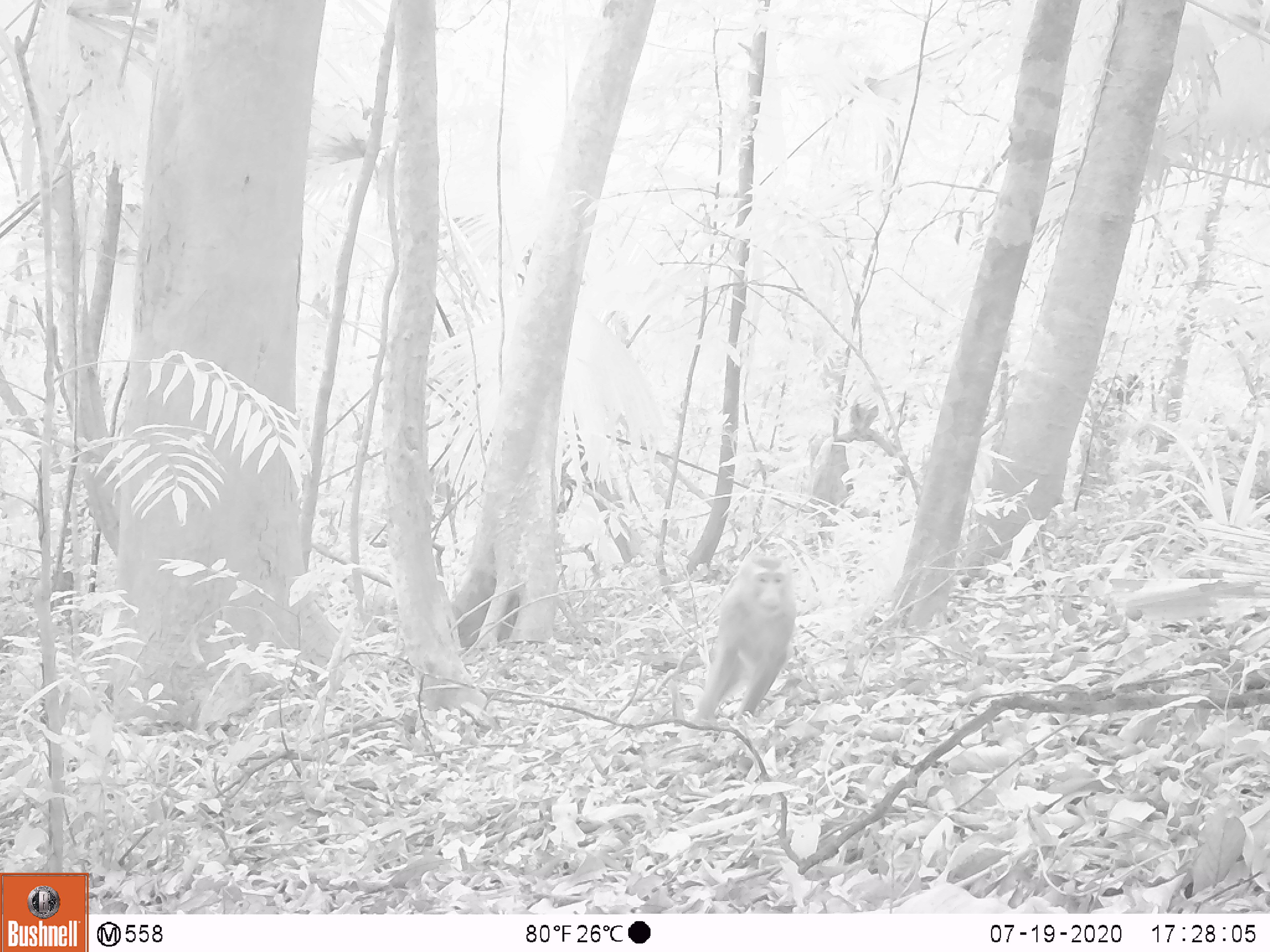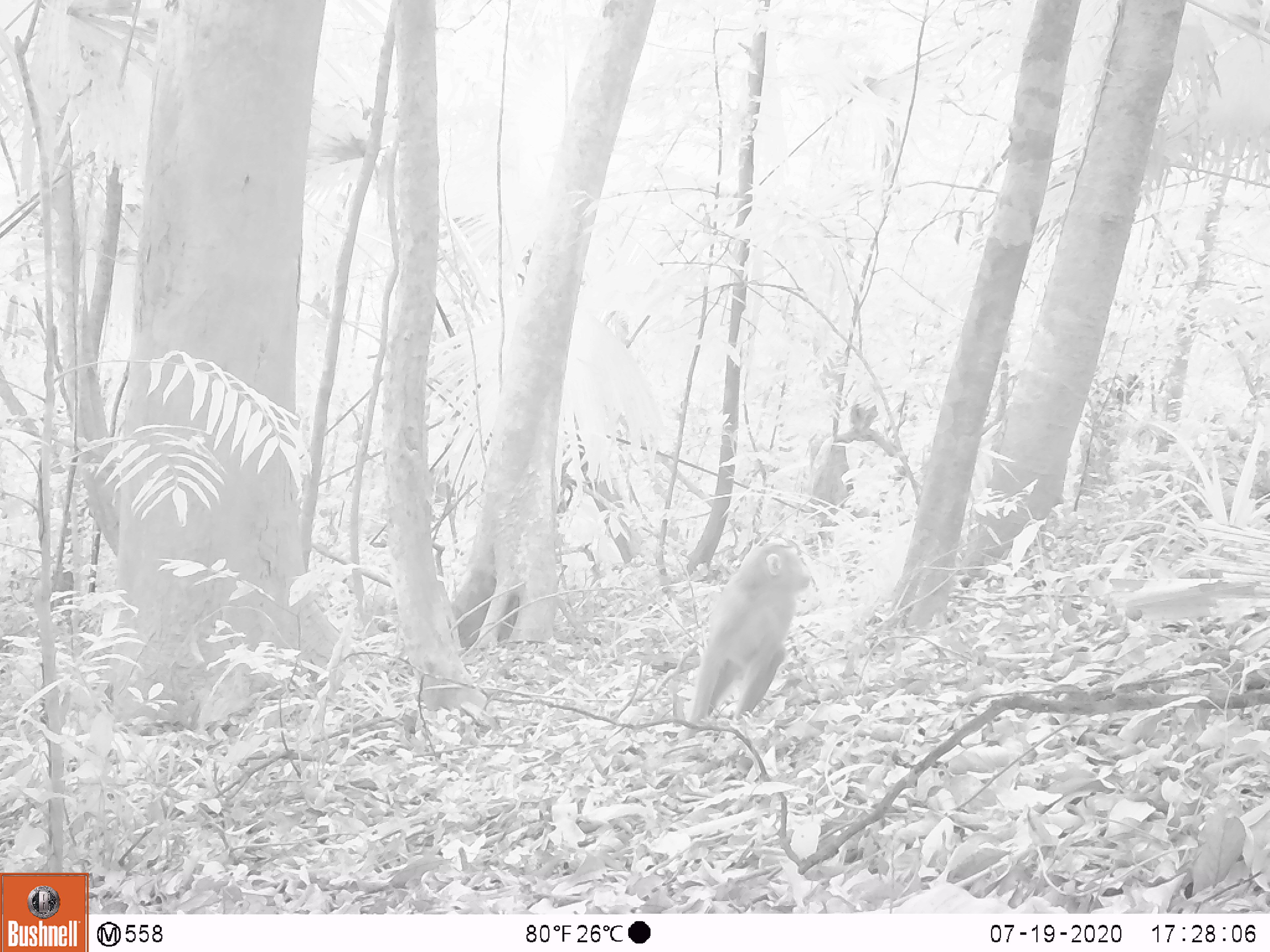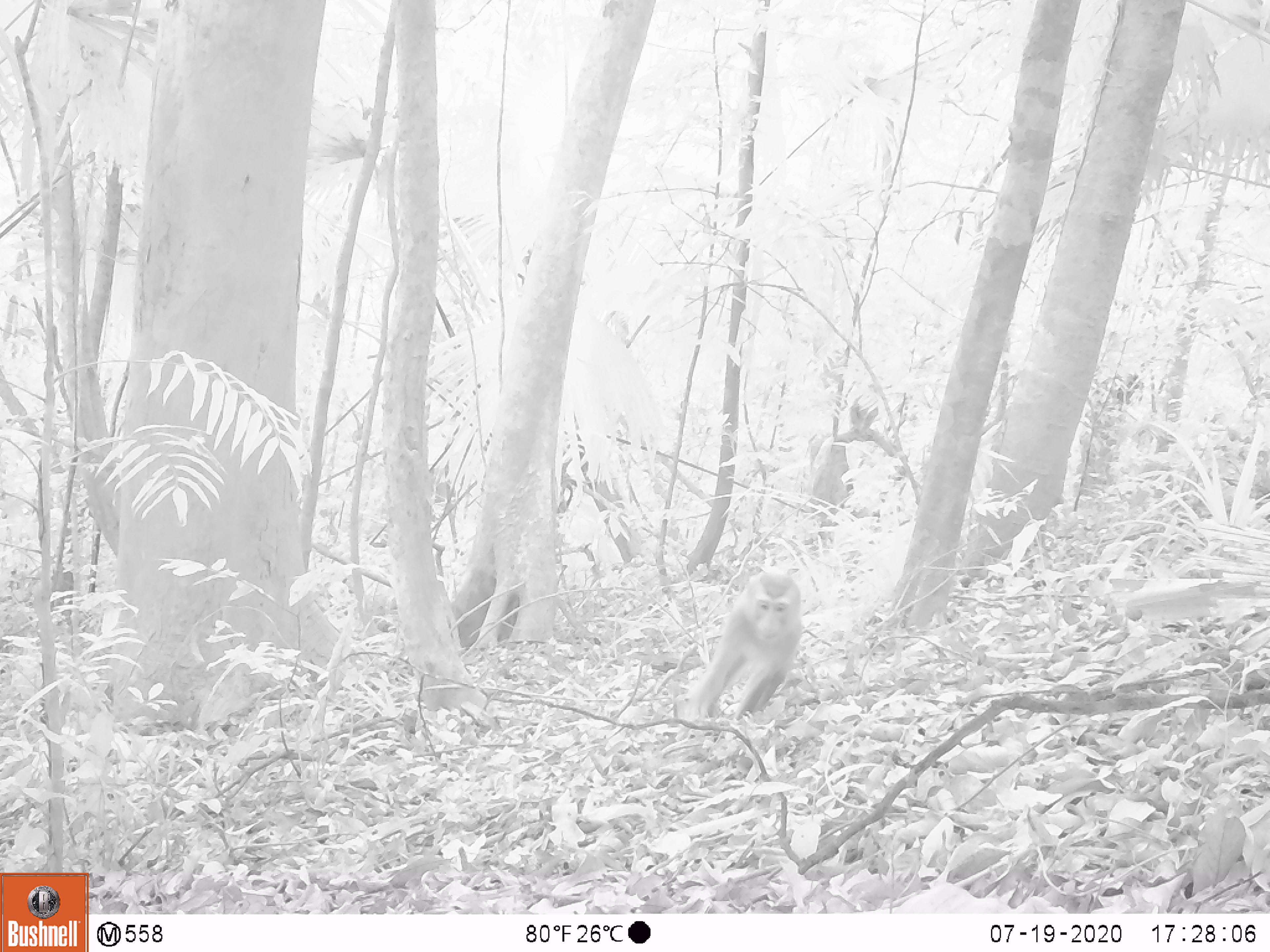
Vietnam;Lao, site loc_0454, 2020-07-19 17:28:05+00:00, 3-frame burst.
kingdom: Animalia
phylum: Chordata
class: Mammalia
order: Primates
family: Cercopithecidae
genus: Macaca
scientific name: Macaca nemestrina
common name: pig-tailed macaque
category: pig tailed macaque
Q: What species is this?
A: Pig tailed macaque (pig-tailed macaque) (Macaca nemestrina).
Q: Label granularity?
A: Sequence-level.